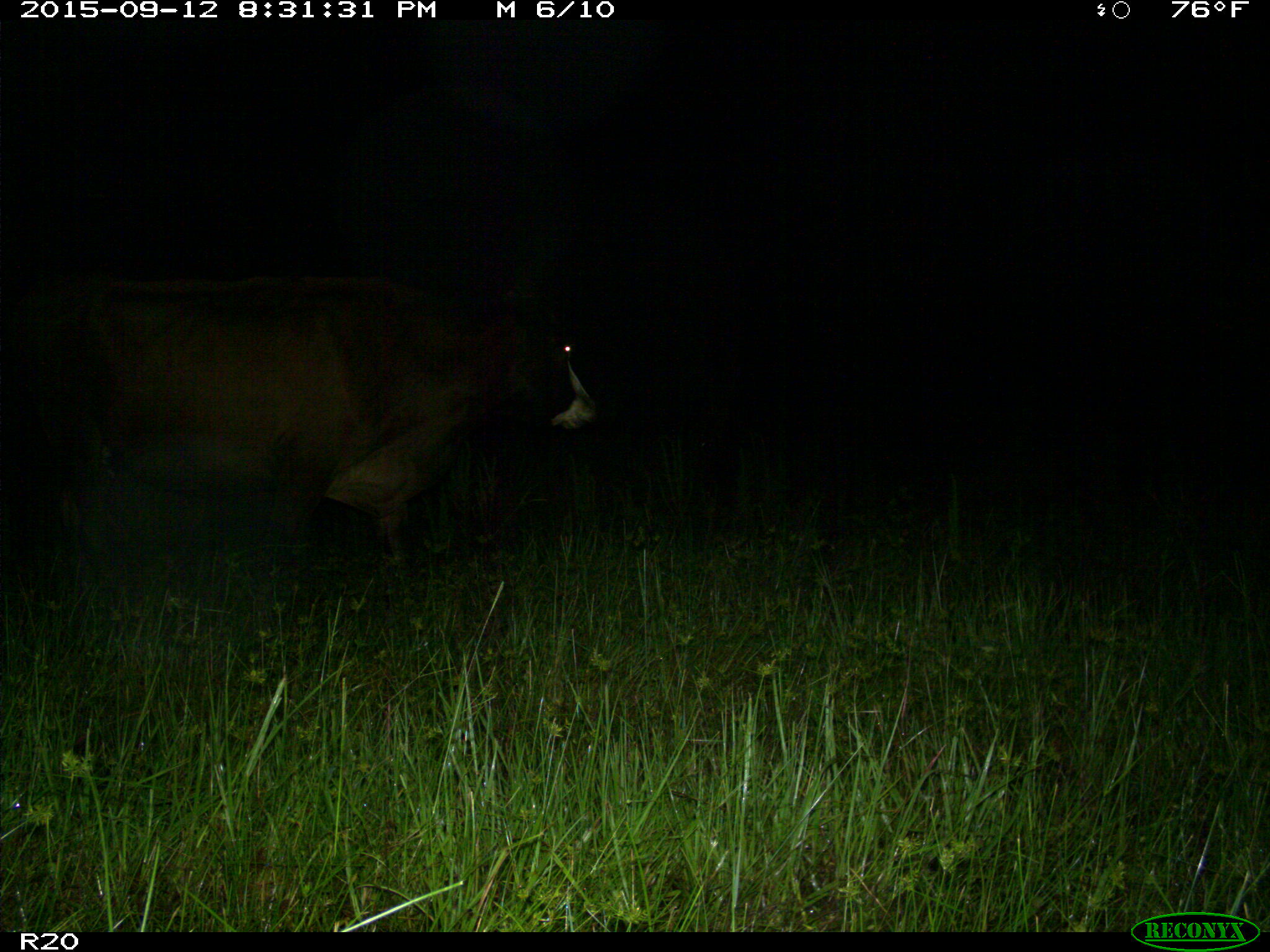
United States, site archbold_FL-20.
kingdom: Animalia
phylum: Chordata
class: Mammalia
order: Artiodactyla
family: Bovidae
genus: Bos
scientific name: Bos taurus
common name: domestic cow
Bos taurus (domestic cow).